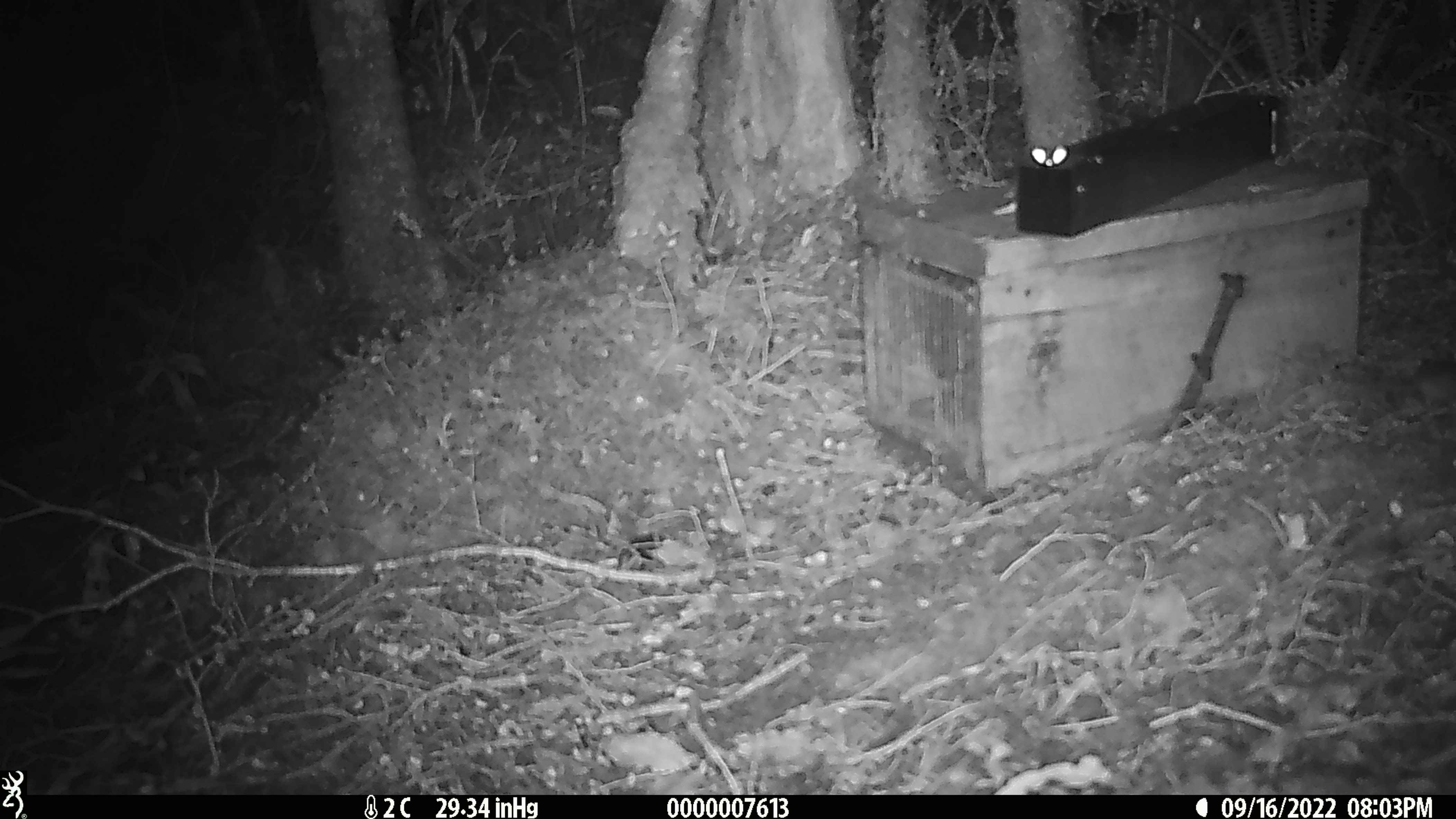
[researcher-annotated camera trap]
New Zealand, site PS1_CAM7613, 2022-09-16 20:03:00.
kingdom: Animalia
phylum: Chordata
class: Mammalia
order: Rodentia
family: Muridae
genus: Mus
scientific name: Mus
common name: mouse